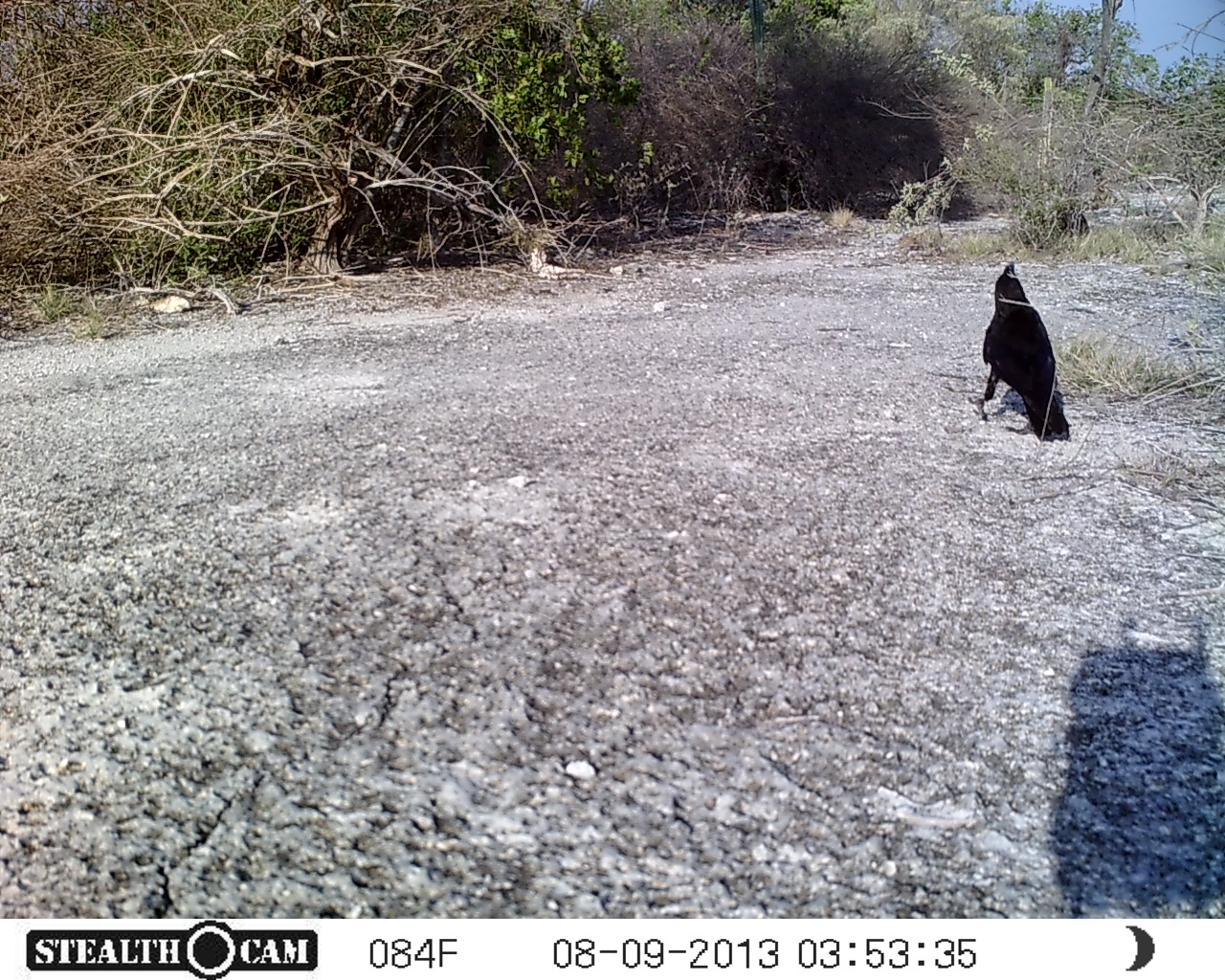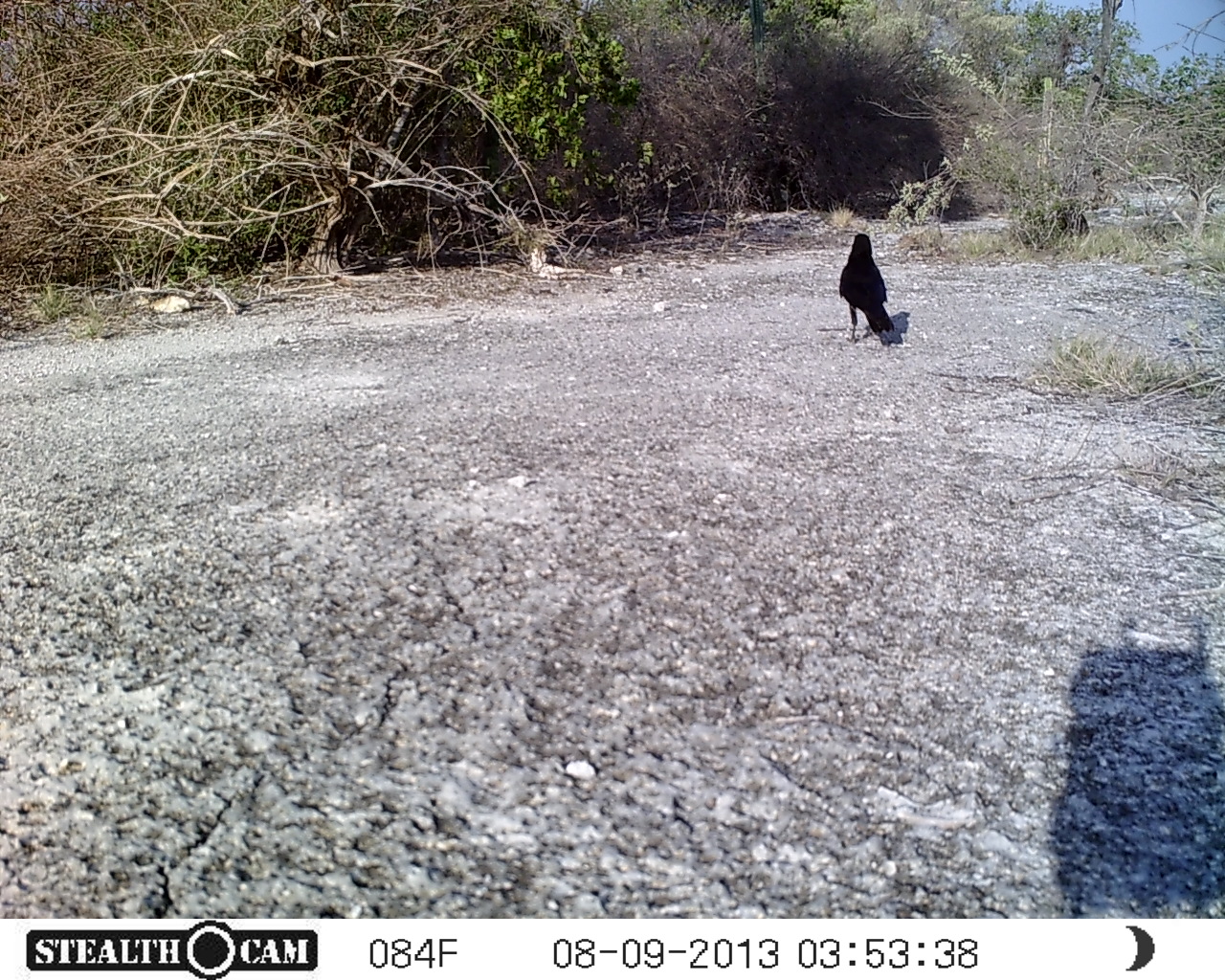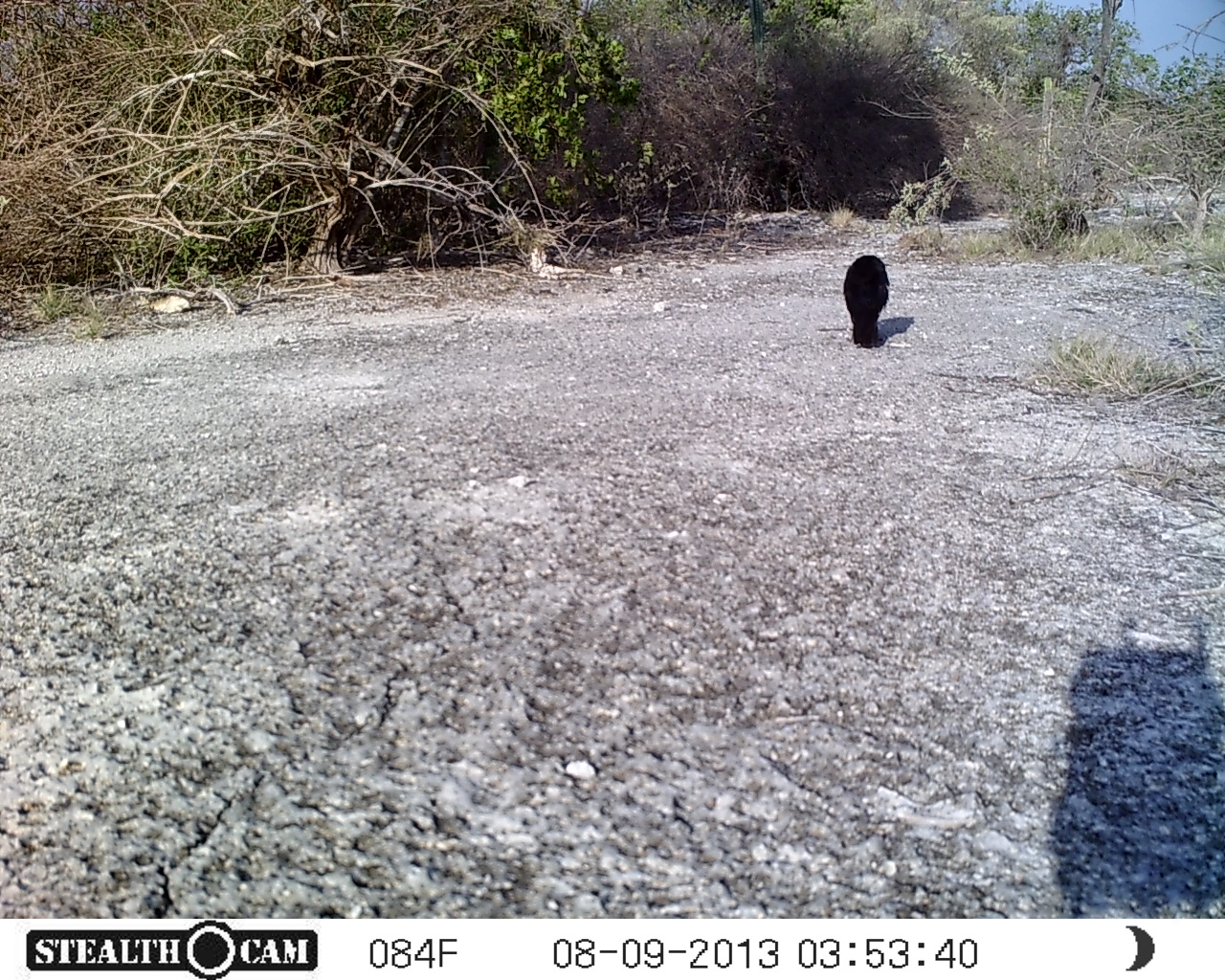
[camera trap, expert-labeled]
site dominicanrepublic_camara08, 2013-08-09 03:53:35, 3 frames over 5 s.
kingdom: Animalia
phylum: Chordata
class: Aves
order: Passeriformes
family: Corvidae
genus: Corvus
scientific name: Corvus corax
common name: raven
Raven (Corvus corax).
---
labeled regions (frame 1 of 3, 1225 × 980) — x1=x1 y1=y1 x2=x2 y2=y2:
raven: x1=976 y1=262 x2=1073 y2=442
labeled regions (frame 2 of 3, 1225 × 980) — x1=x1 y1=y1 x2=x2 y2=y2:
raven: x1=837 y1=232 x2=897 y2=343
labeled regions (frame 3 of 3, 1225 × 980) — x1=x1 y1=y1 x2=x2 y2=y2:
raven: x1=842 y1=253 x2=889 y2=345